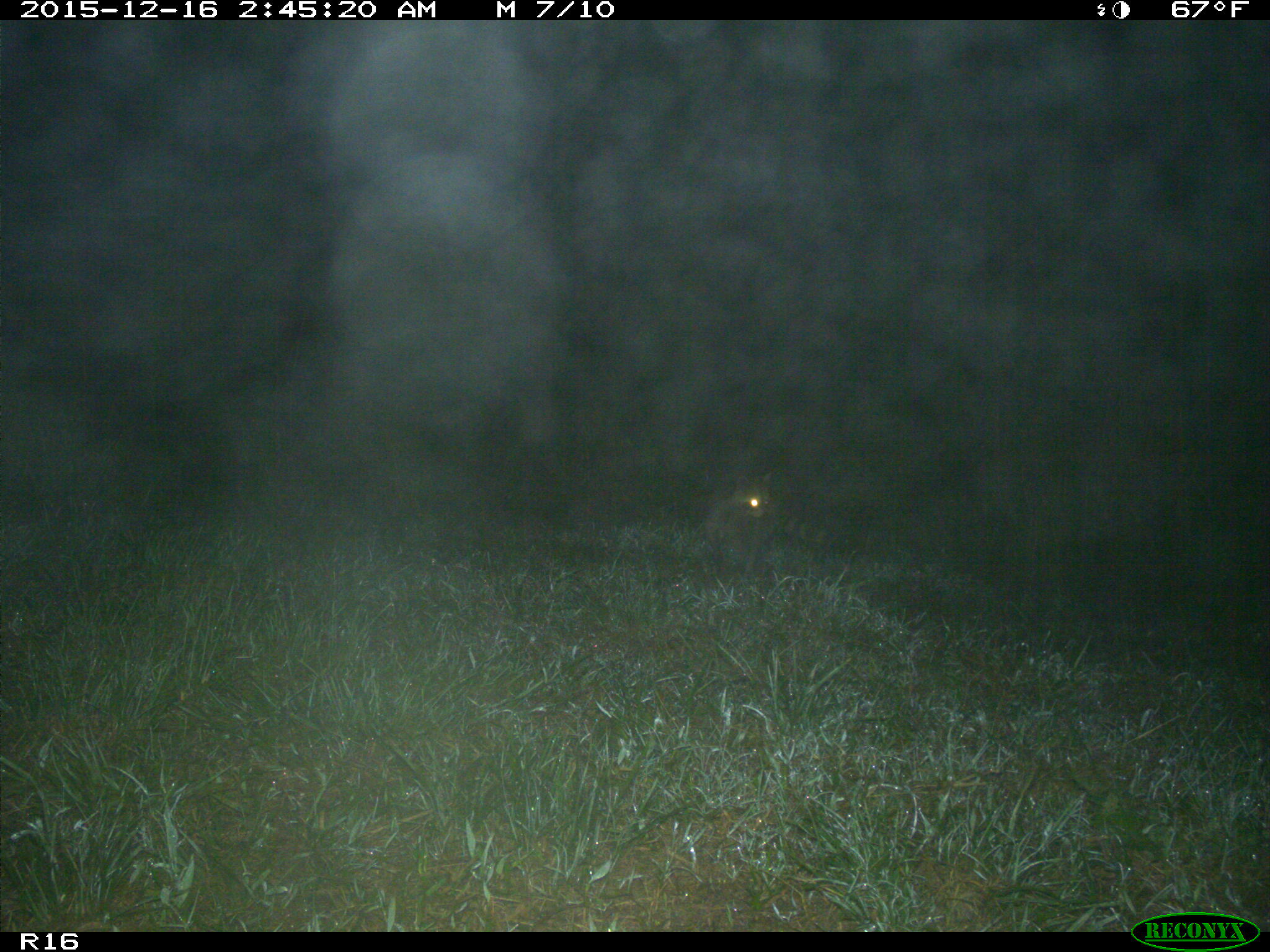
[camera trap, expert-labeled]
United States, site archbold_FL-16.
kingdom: Animalia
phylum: Chordata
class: Mammalia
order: Carnivora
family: Procyonidae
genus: Procyon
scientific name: Procyon lotor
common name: common raccoon